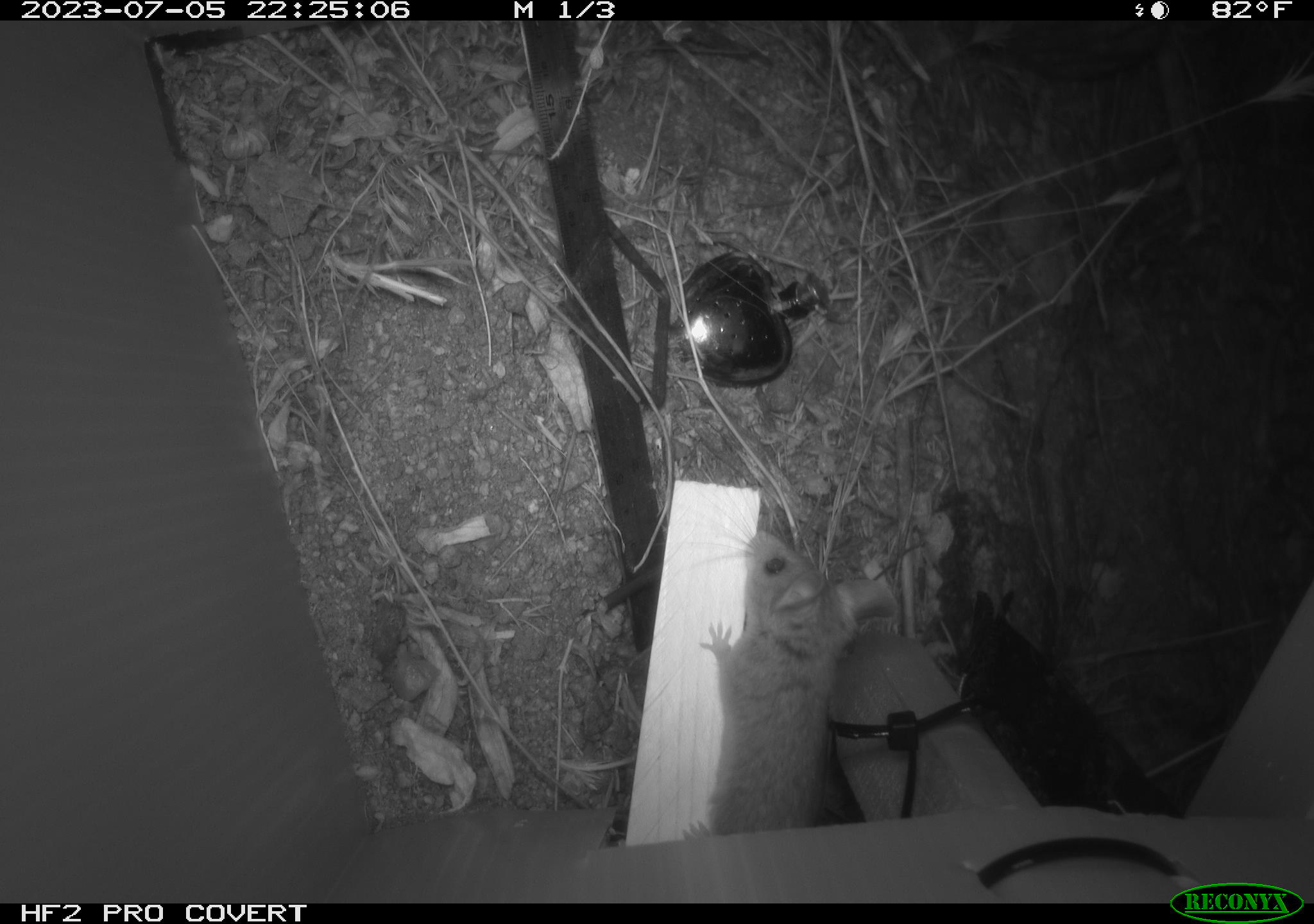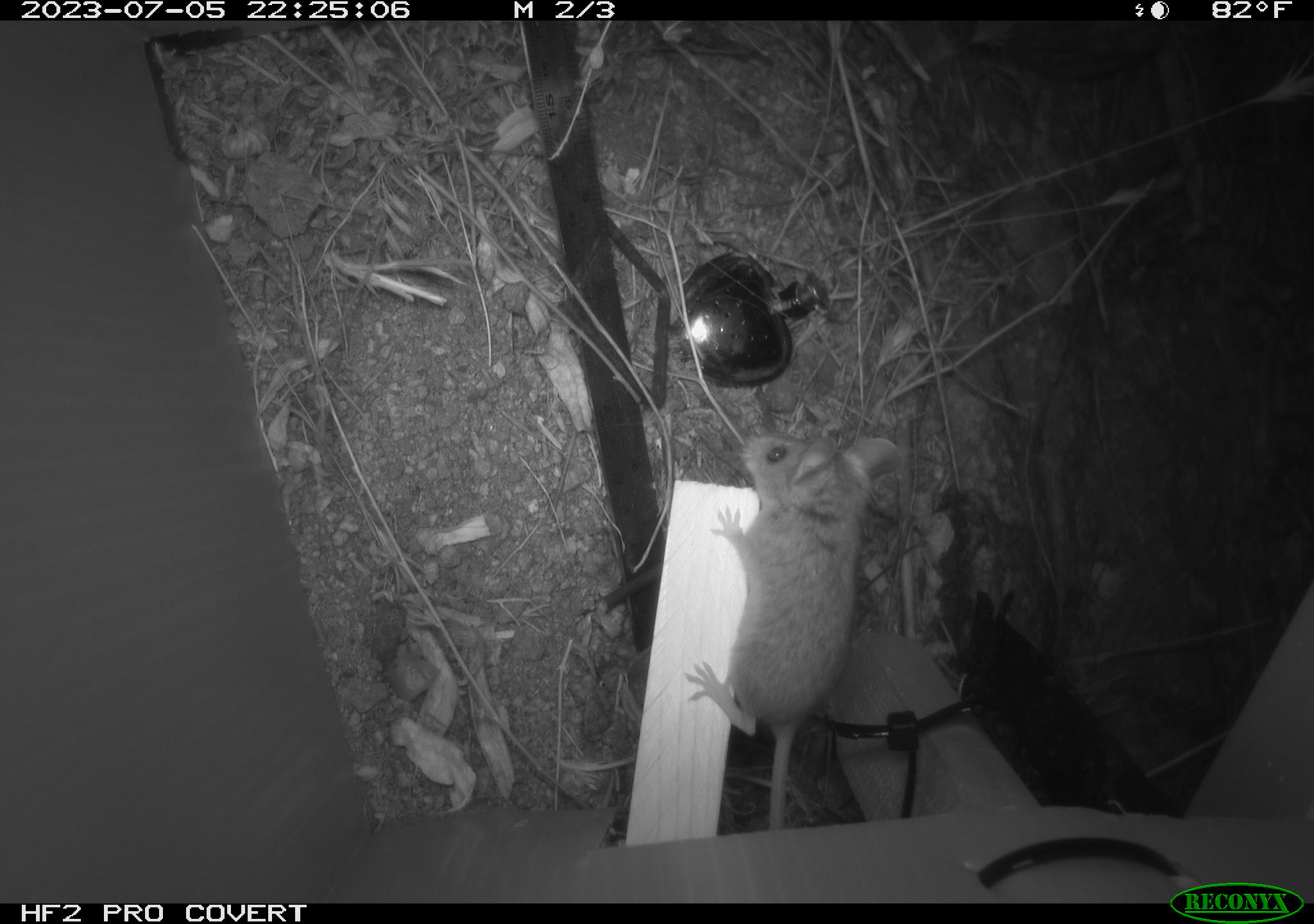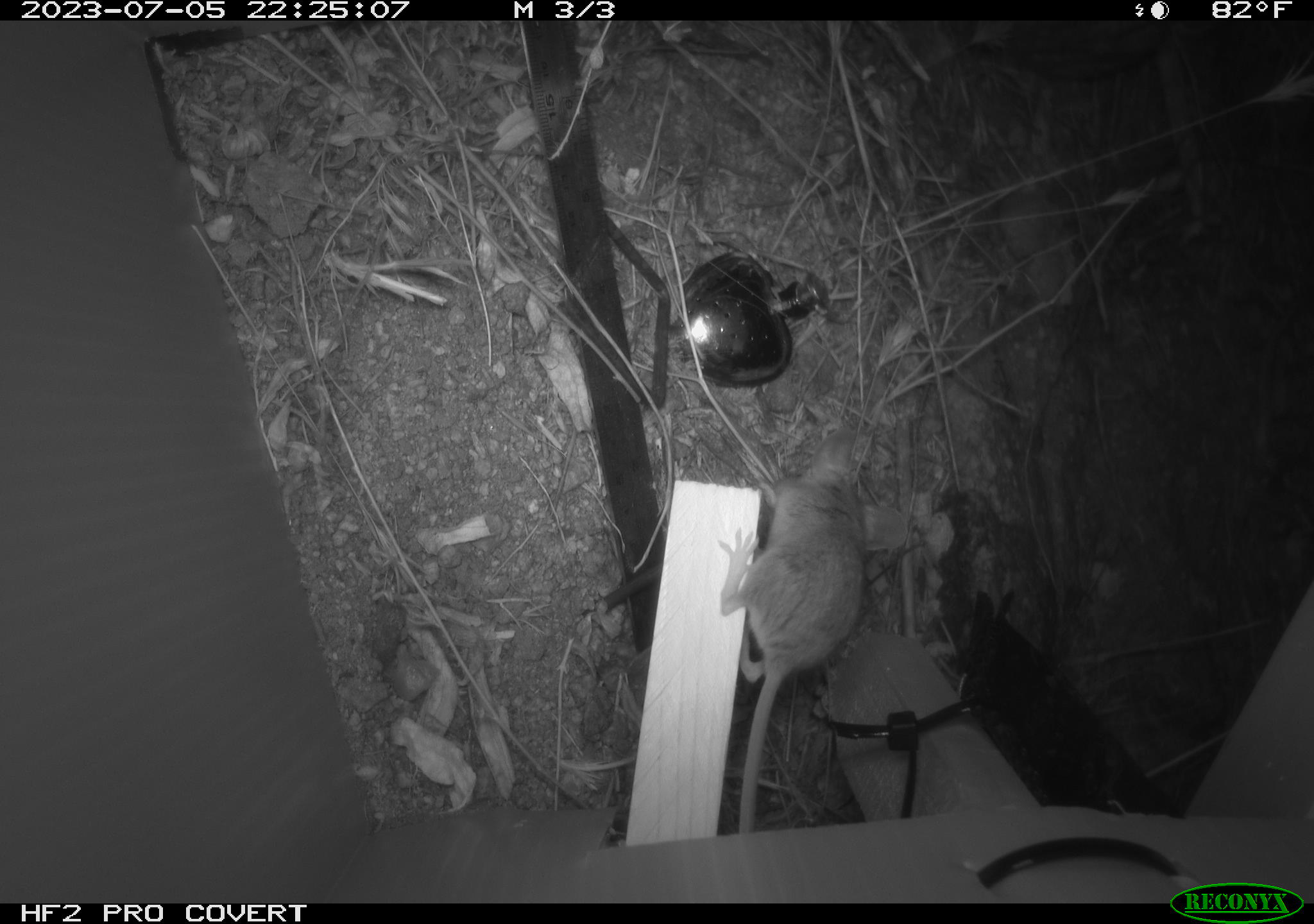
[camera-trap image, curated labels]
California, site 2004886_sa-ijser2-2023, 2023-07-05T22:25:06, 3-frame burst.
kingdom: Animalia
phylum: Chordata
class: Mammalia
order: Rodentia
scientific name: Rodentia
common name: mouse species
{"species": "mouse species (Rodentia)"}